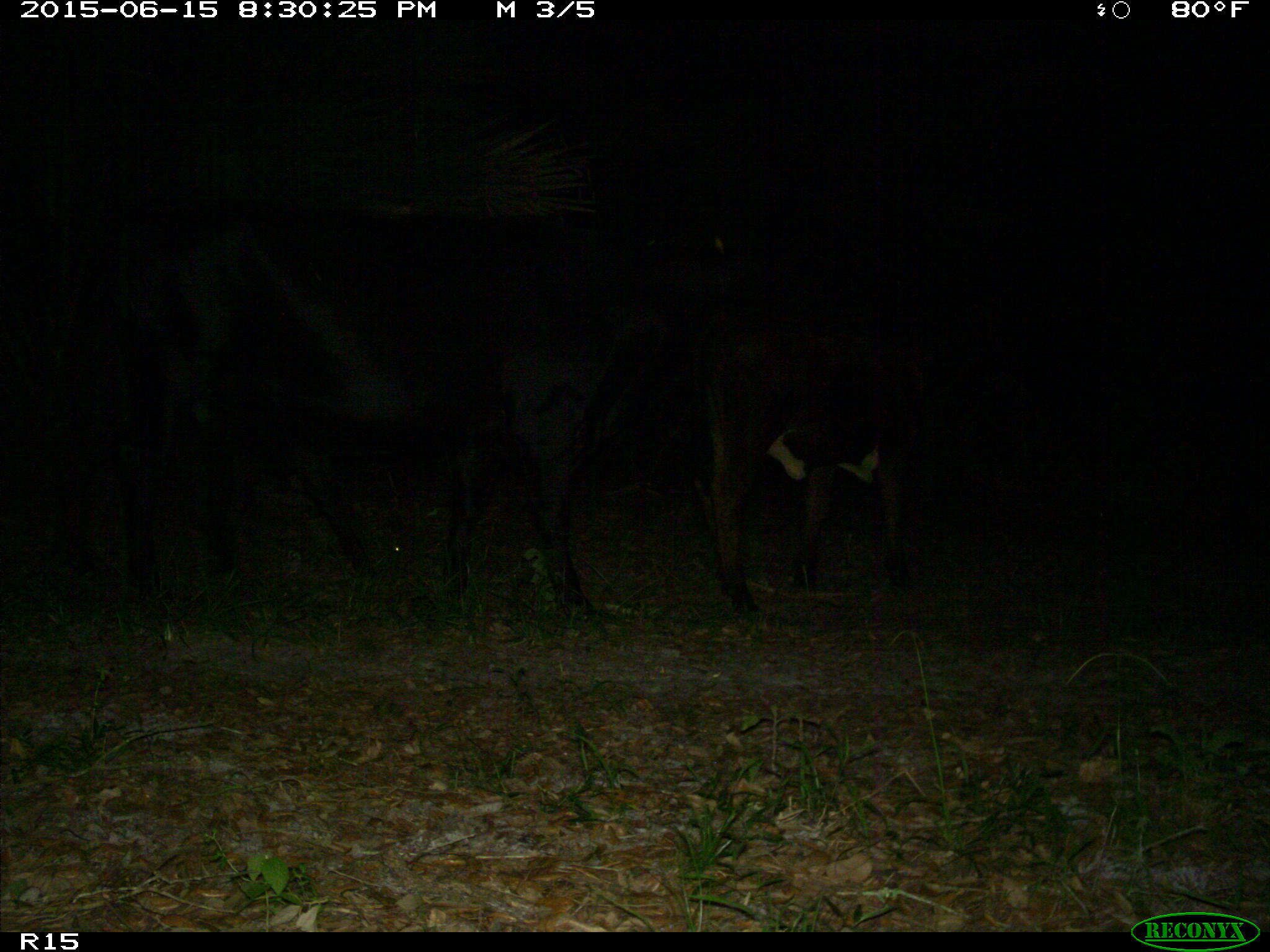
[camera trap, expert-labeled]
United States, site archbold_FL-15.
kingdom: Animalia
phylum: Chordata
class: Mammalia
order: Artiodactyla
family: Bovidae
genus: Bos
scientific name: Bos taurus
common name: domestic cow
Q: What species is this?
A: Bos taurus (domestic cow).